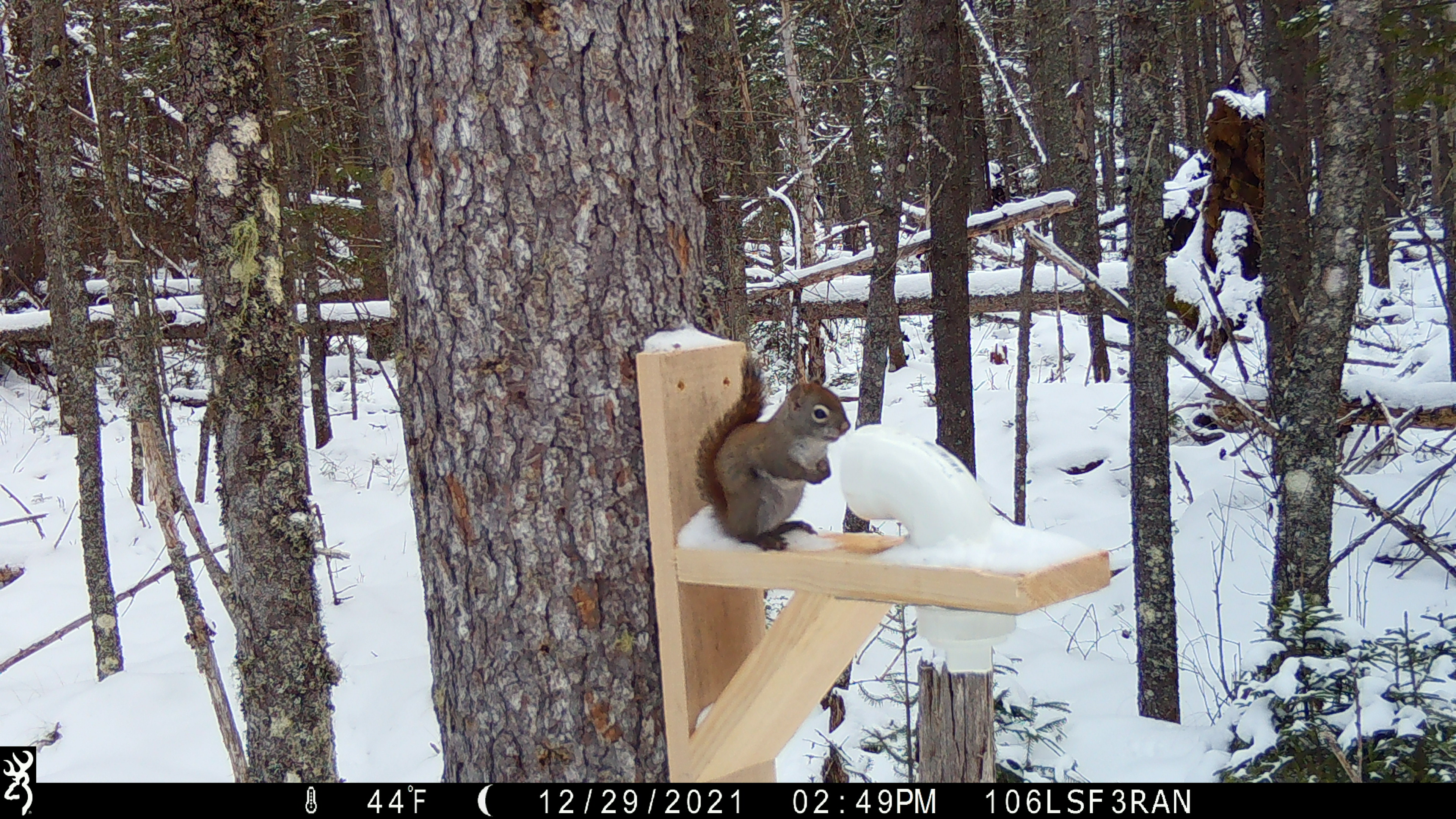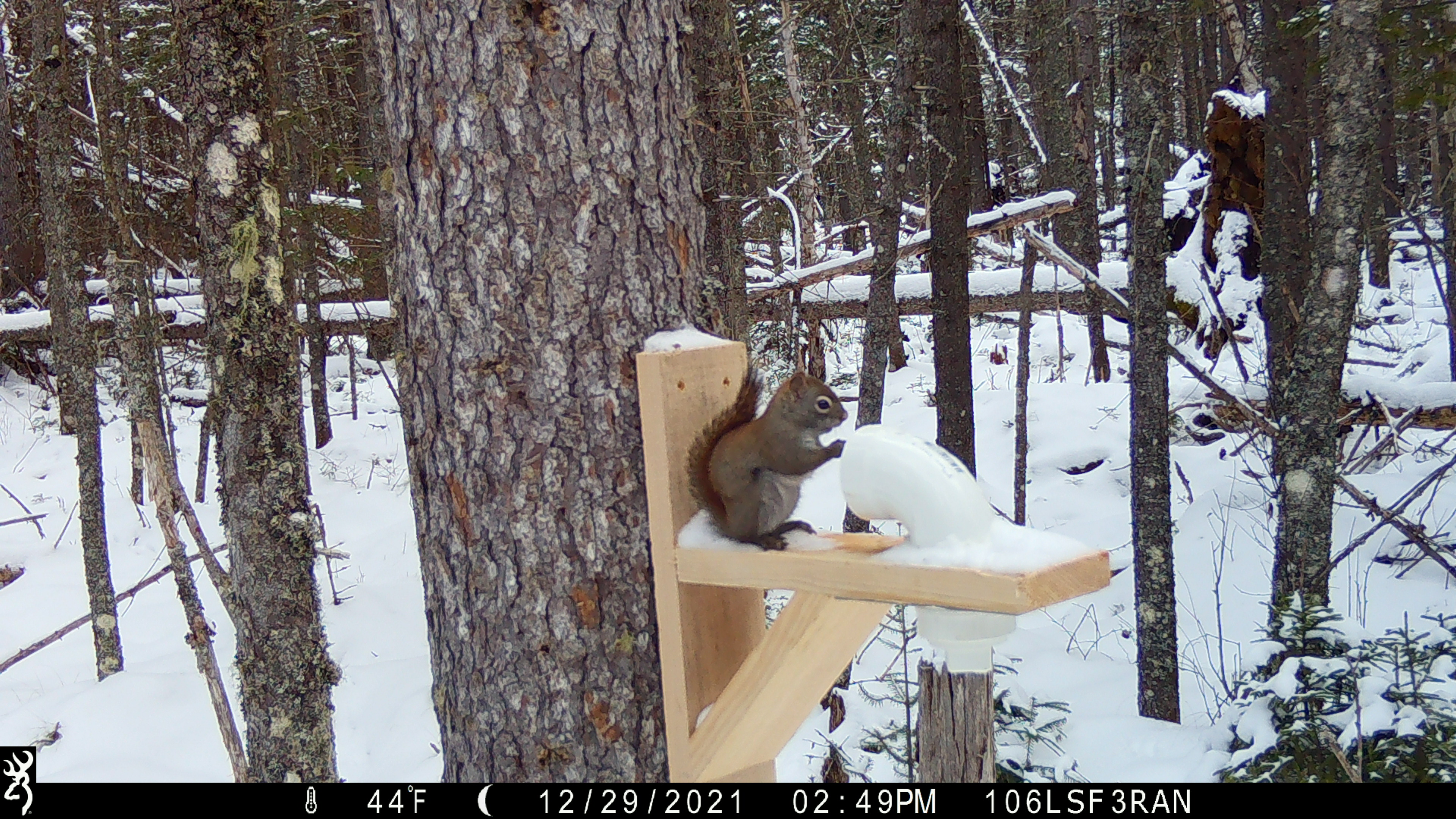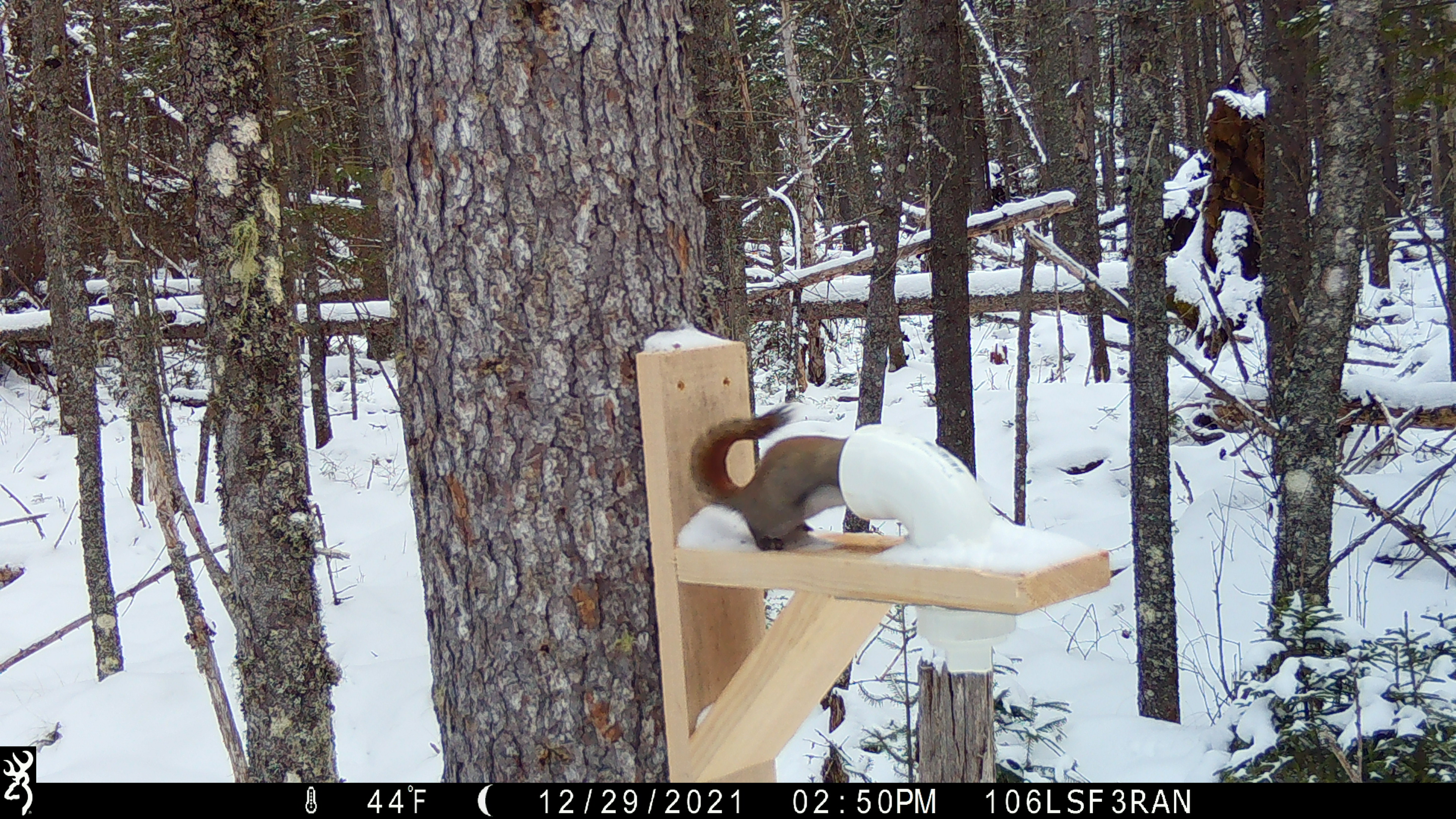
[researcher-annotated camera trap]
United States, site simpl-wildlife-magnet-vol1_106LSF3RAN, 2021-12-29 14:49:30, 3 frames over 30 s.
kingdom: Animalia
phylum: Chordata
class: Mammalia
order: Rodentia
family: Sciuridae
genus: Tamiasciurus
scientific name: Tamiasciurus hudsonicus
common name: red squirrel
Red squirrel (Tamiasciurus hudsonicus).